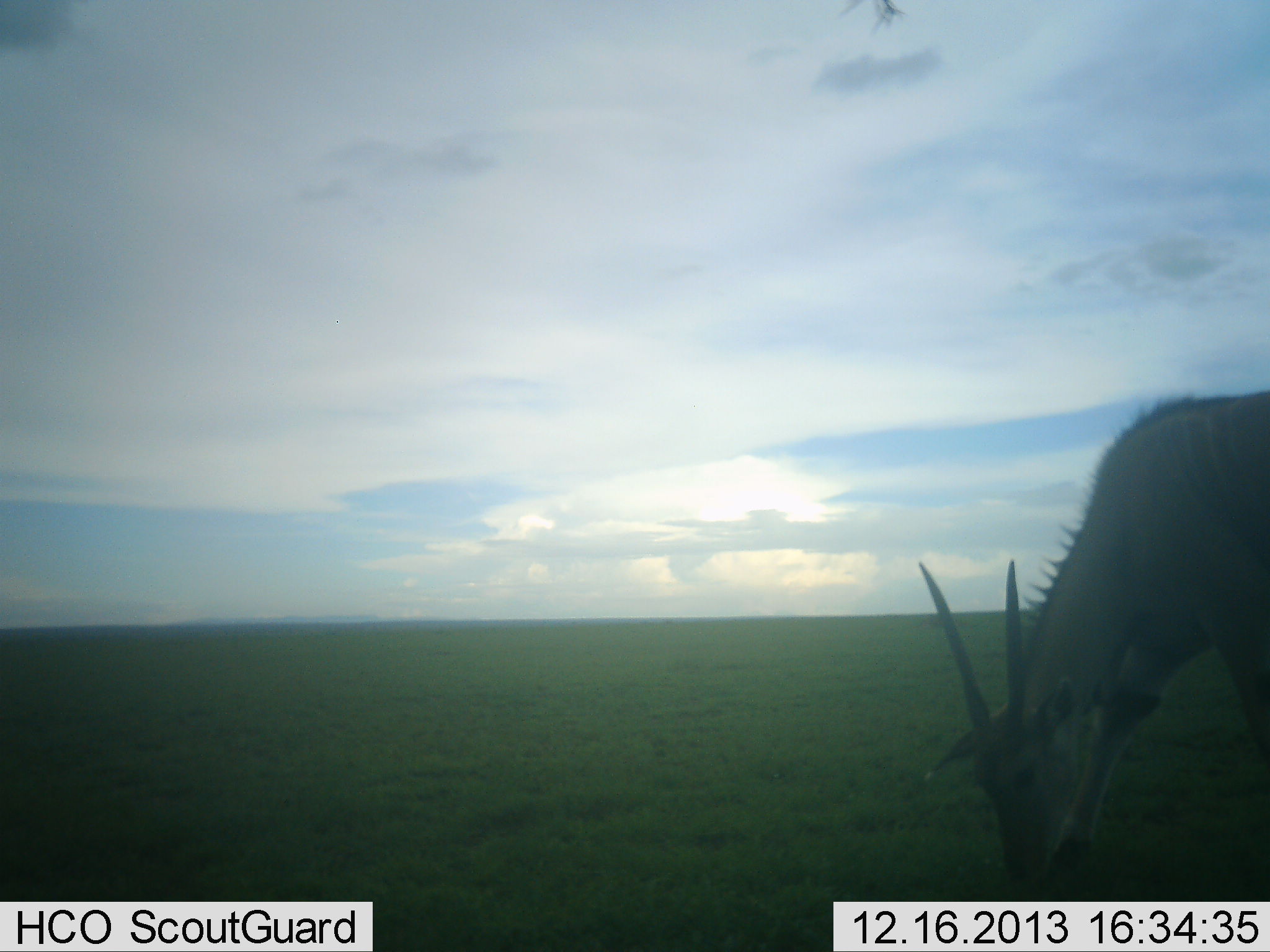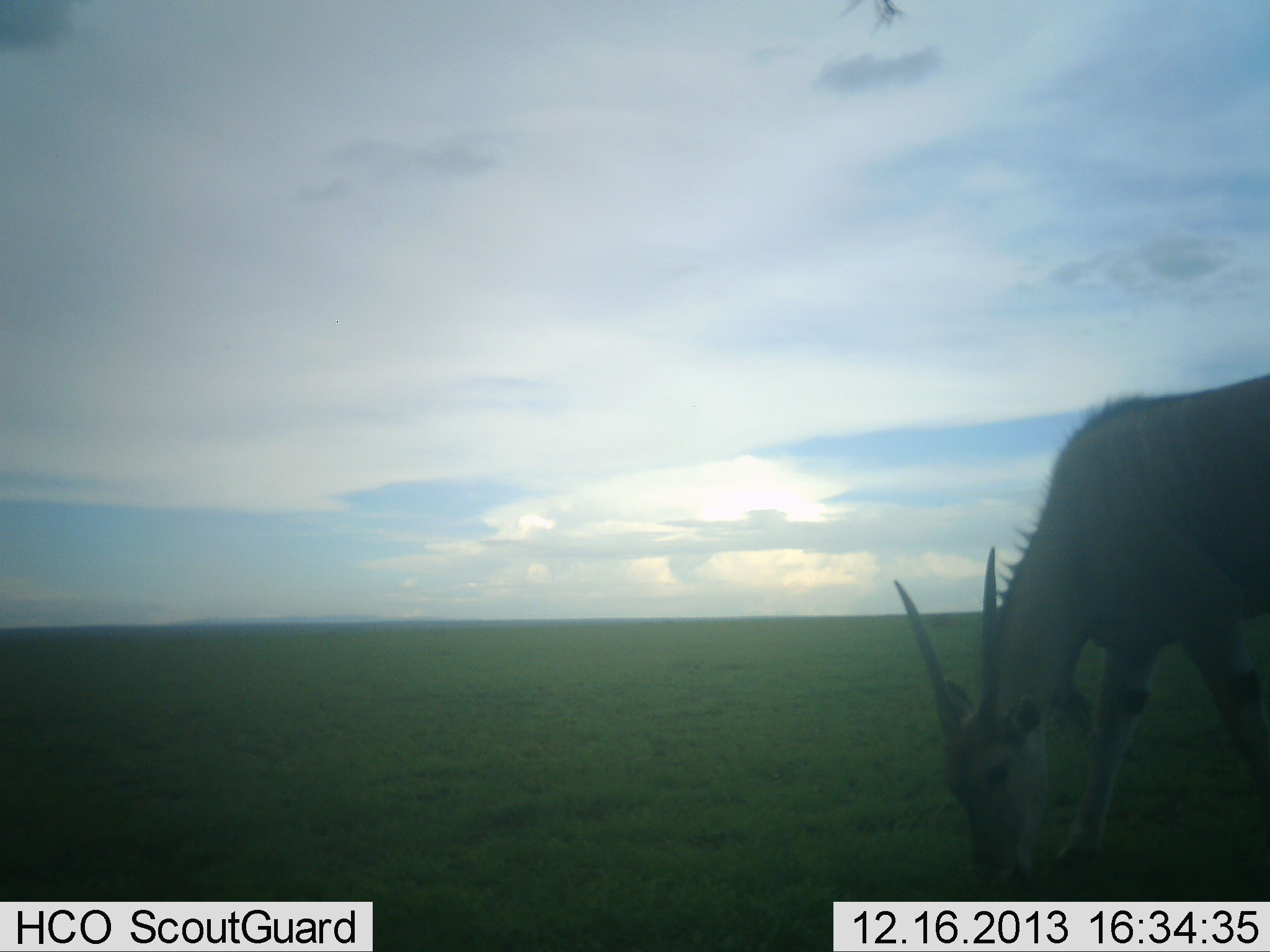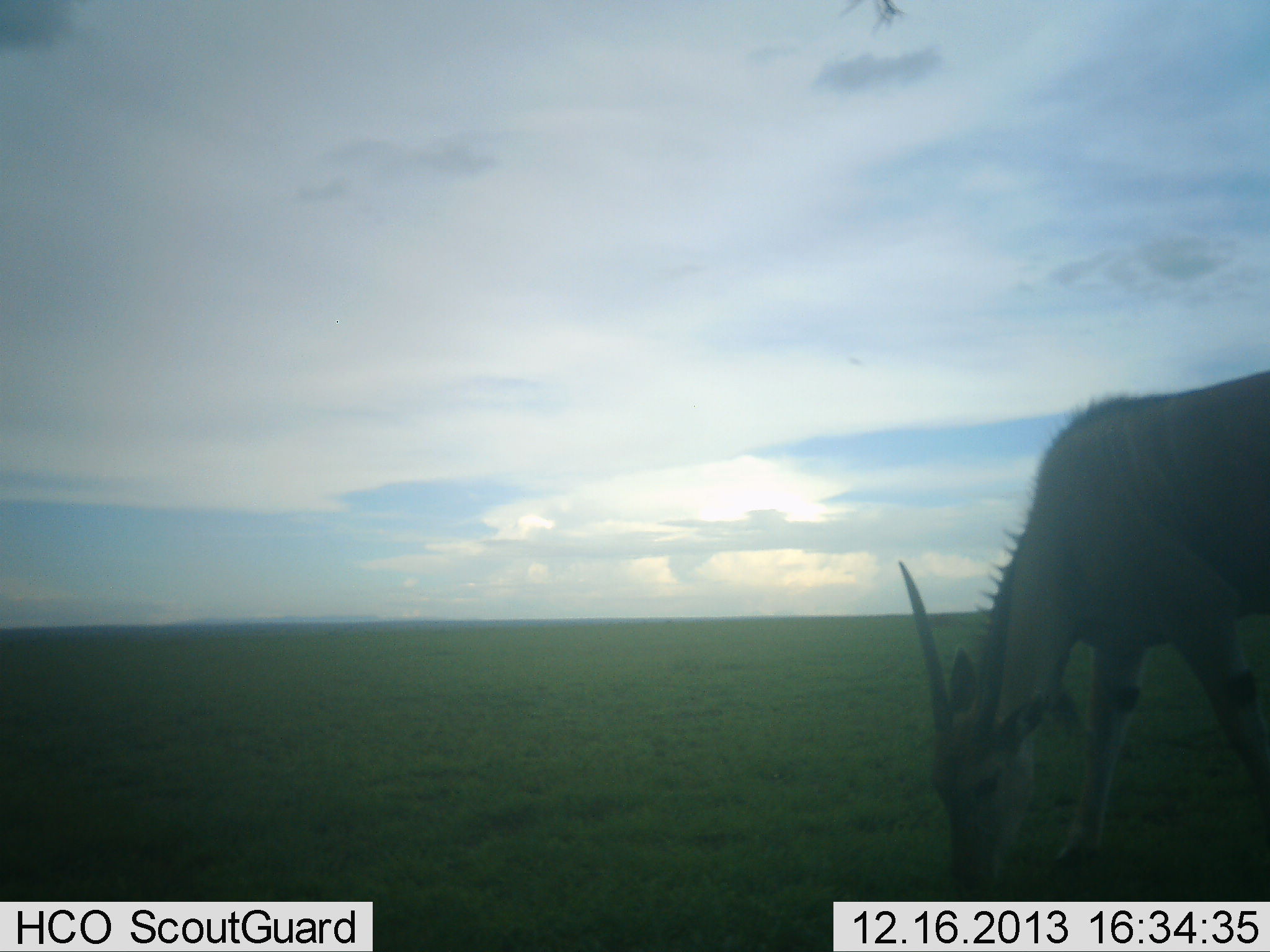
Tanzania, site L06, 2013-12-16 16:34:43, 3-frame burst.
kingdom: Animalia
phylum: Chordata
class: Mammalia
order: Artiodactyla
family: Bovidae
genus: Tragelaphus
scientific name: Tragelaphus oryx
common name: eland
Eland (Tragelaphus oryx), count 1. Behavior (volunteer vote fractions): standing 10%, resting 0%, moving 20%, interacting 0%. Young present (vote fraction): 0%. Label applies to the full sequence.